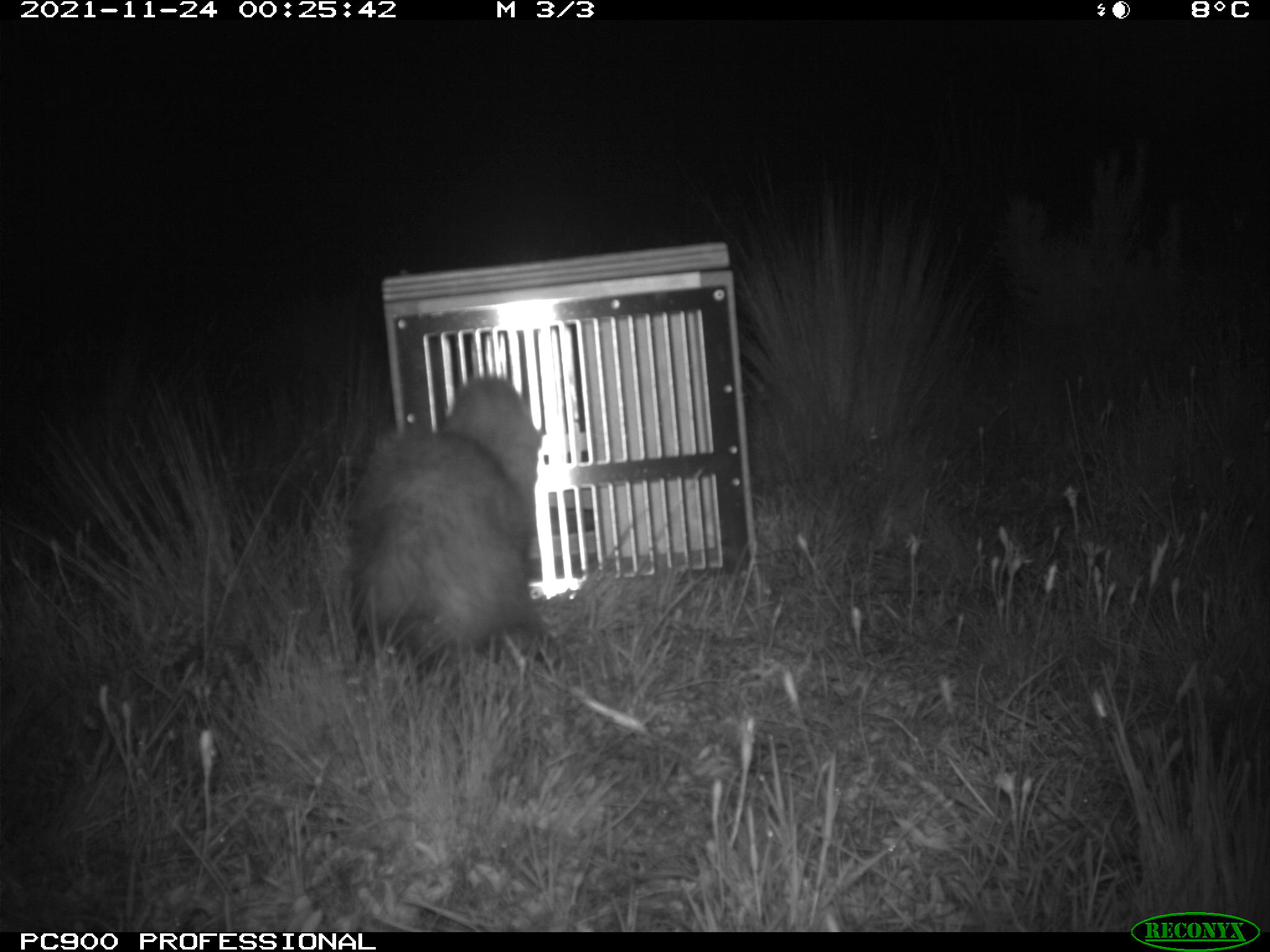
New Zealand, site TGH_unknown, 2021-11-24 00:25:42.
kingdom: Animalia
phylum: Chordata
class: Mammalia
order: Carnivora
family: Mustelidae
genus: Mustela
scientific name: Mustela furo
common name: ferret